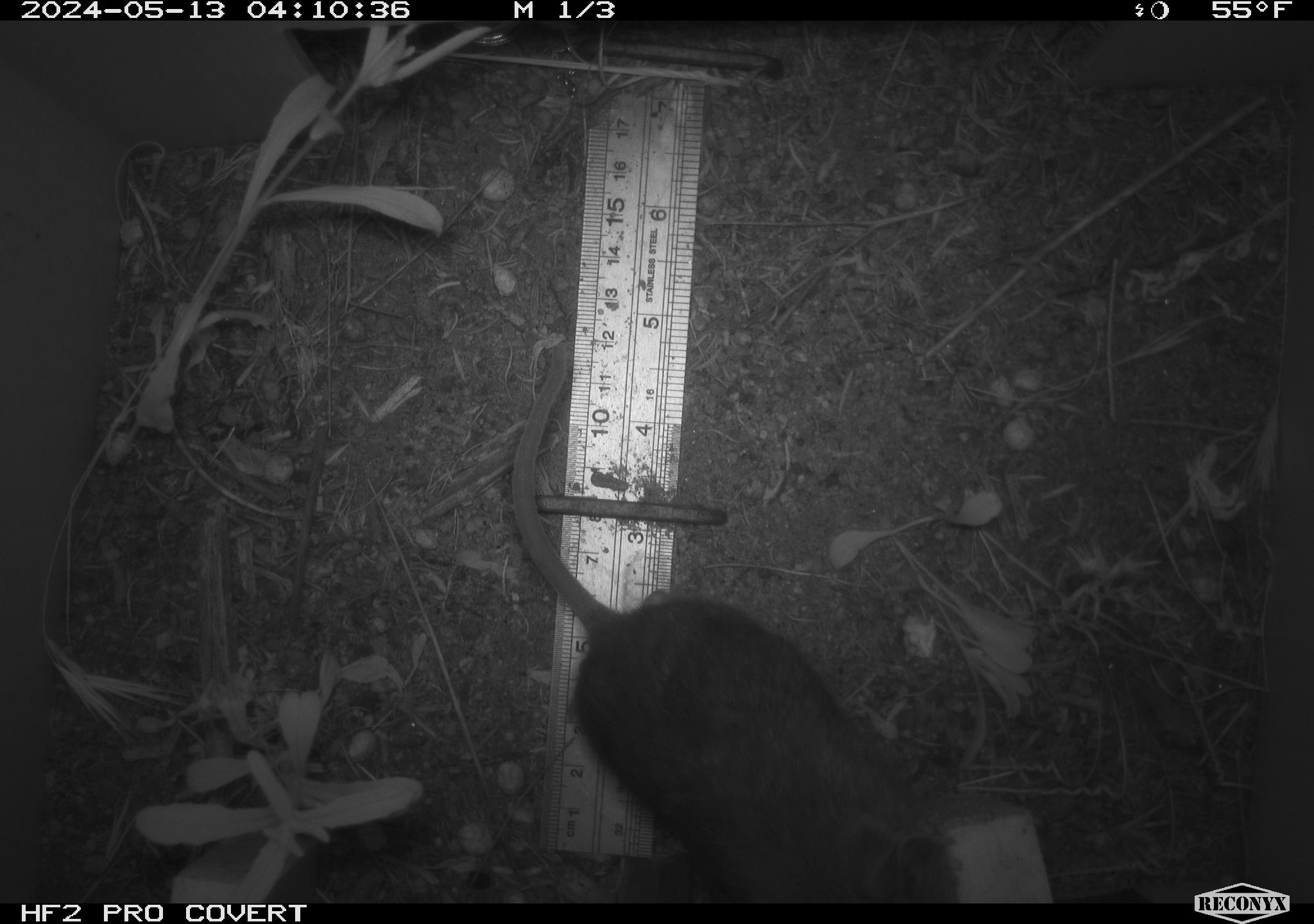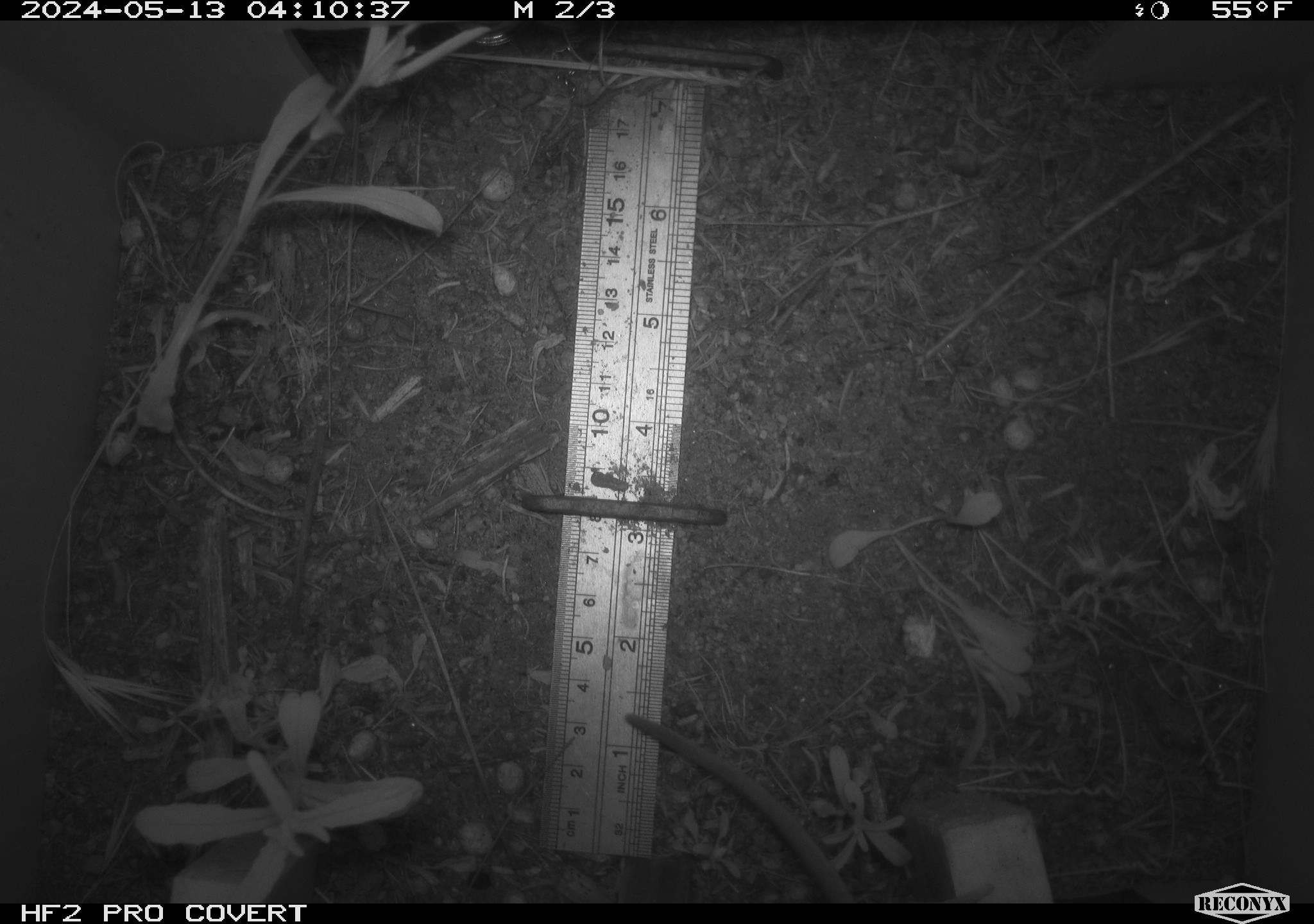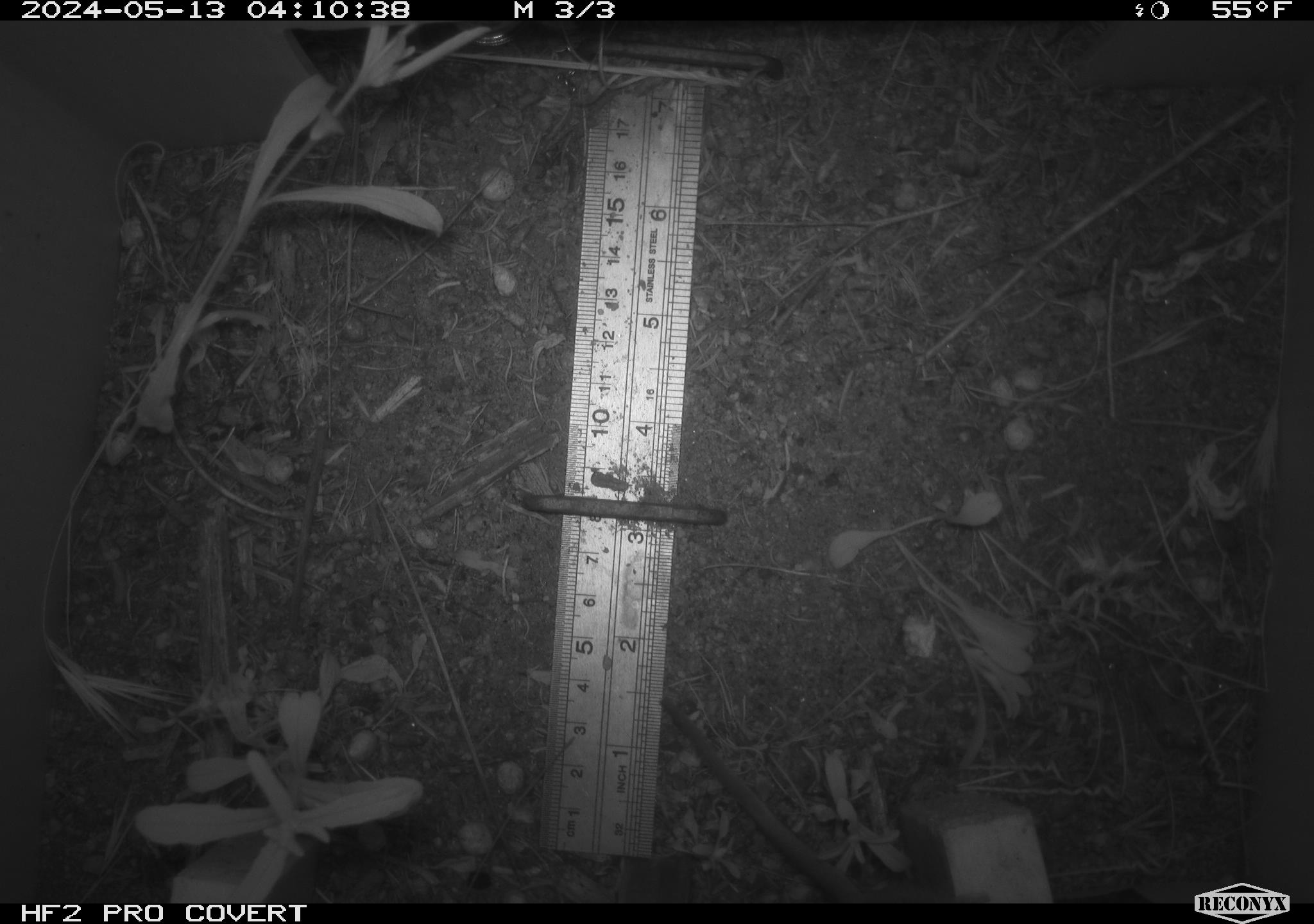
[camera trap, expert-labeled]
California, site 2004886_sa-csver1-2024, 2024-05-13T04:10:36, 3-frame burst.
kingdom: Animalia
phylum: Chordata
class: Mammalia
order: Rodentia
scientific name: Rodentia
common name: rodent